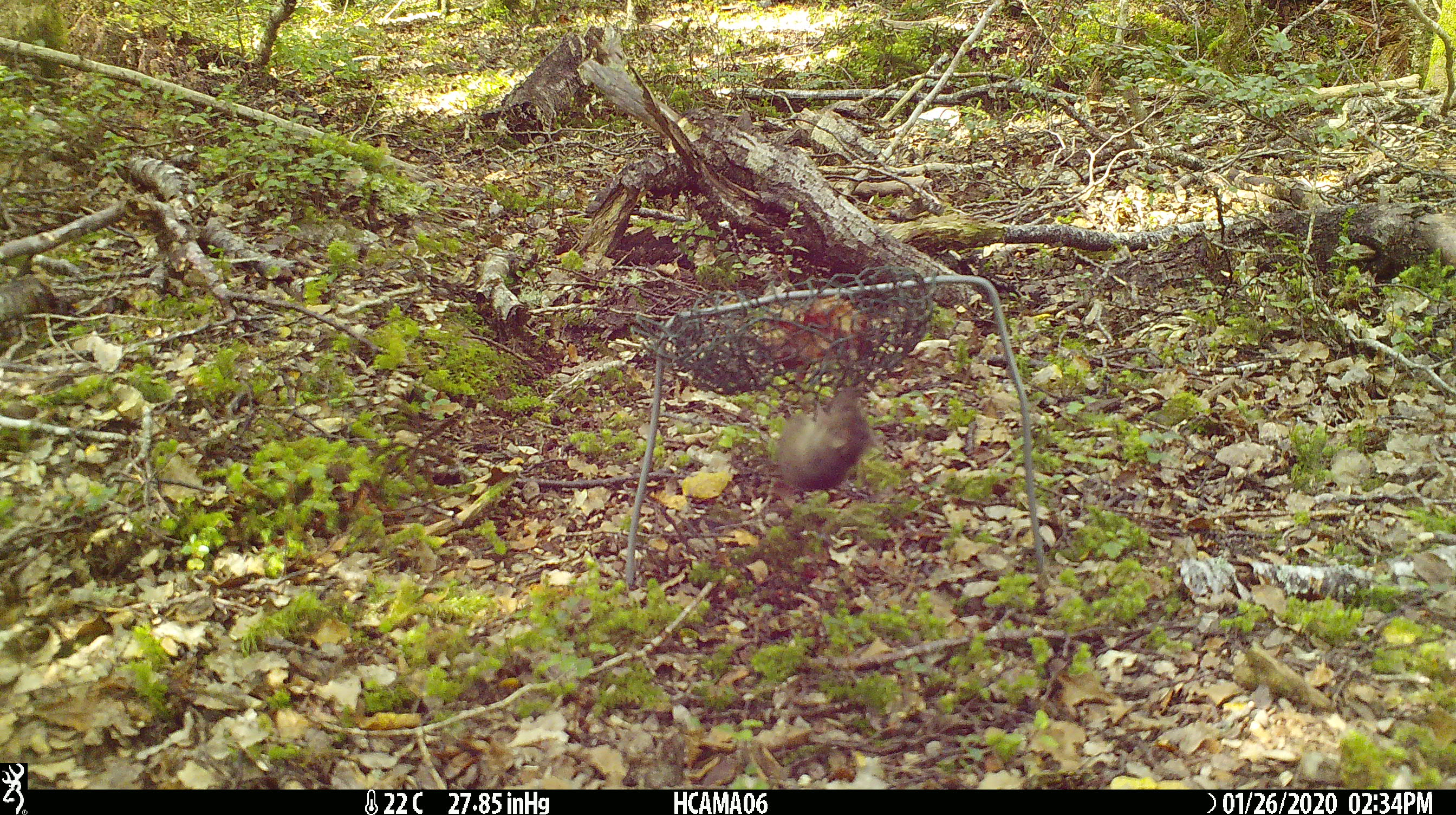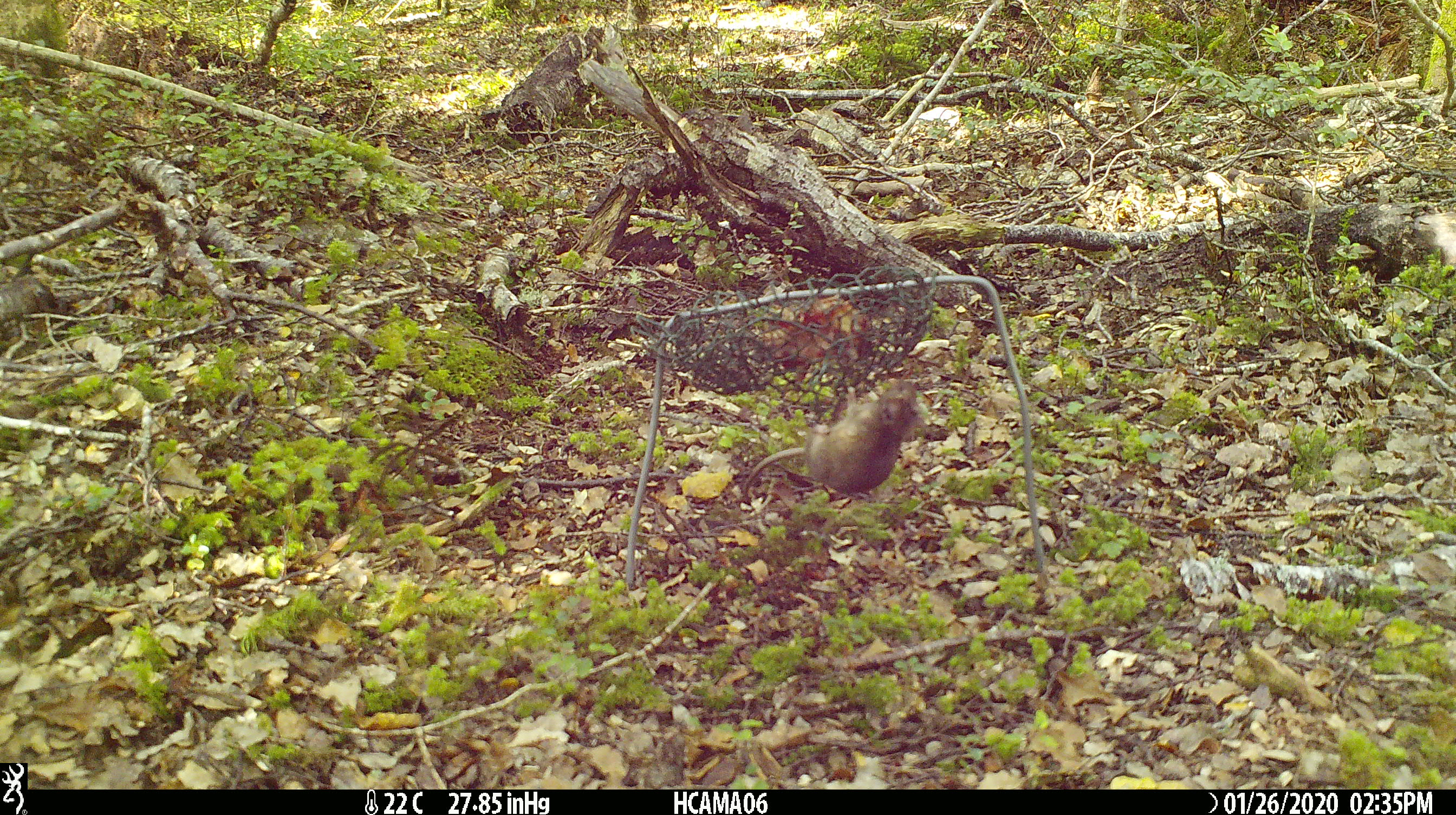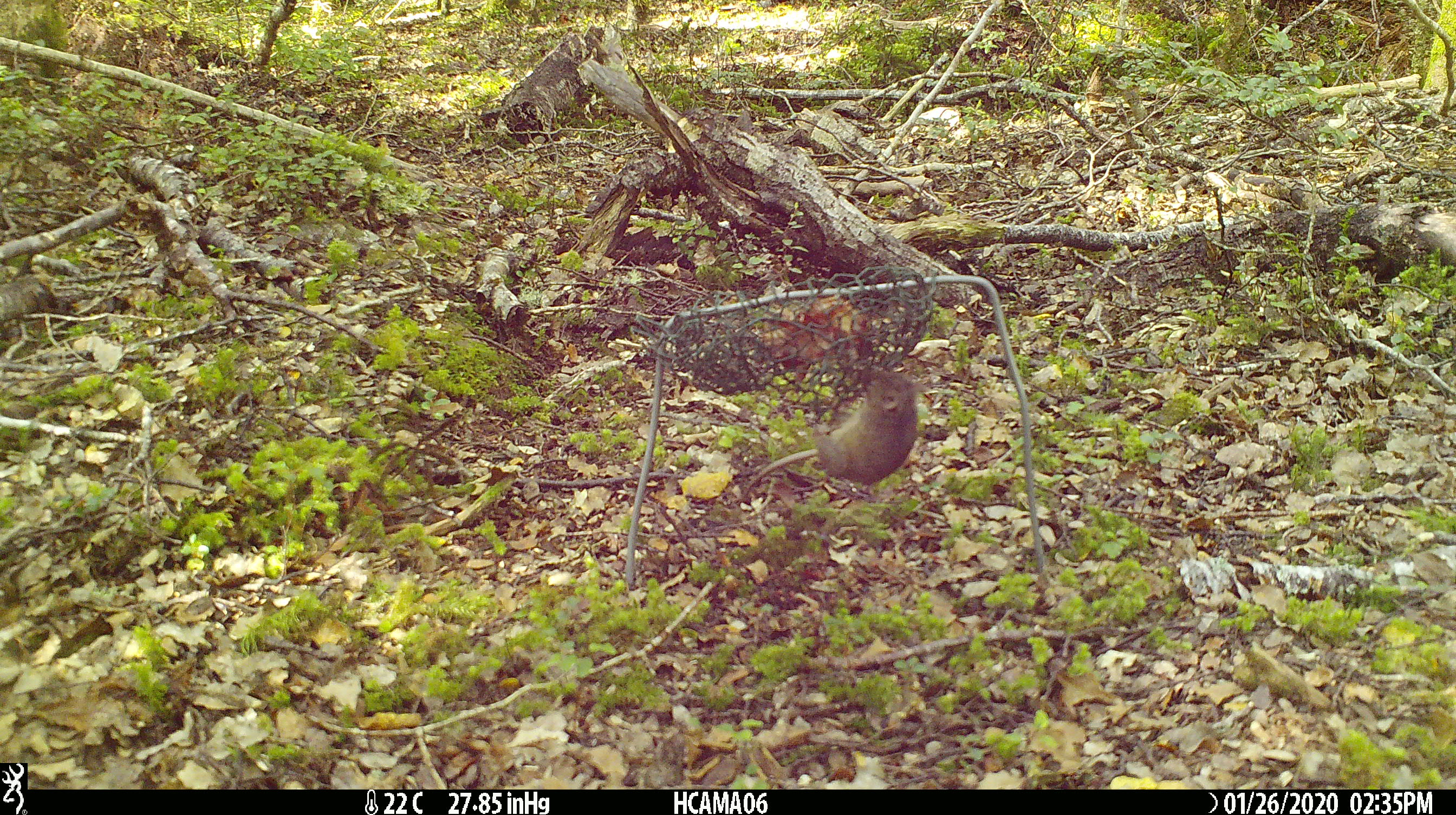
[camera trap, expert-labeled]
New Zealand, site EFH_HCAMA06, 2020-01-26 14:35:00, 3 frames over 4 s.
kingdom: Animalia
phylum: Chordata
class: Mammalia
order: Rodentia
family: Muridae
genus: Mus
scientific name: Mus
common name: mouse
Mouse (Mus).